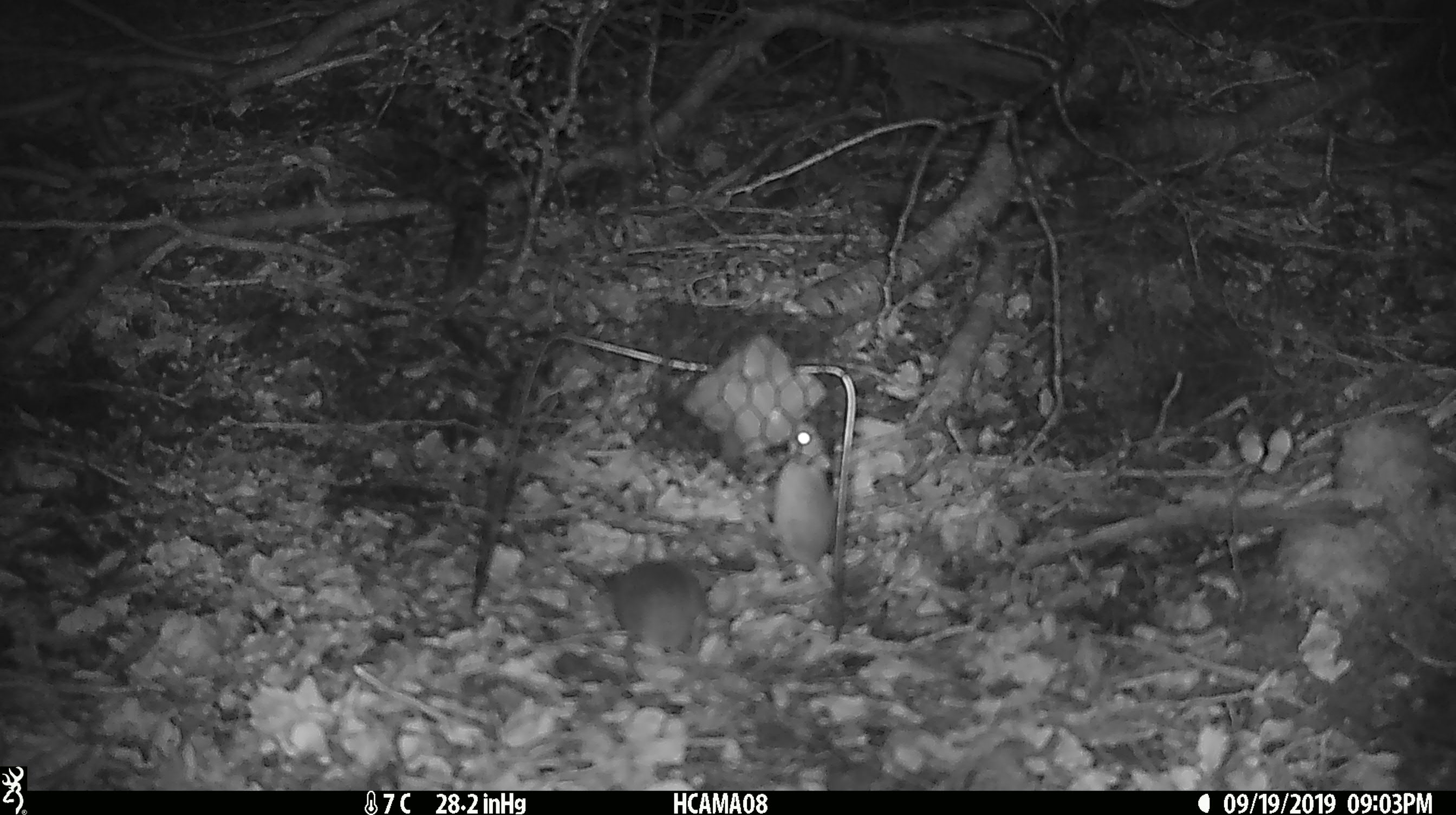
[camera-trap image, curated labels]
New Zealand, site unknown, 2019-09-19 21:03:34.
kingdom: Animalia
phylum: Chordata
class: Mammalia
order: Rodentia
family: Muridae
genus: Mus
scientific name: Mus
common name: mouse